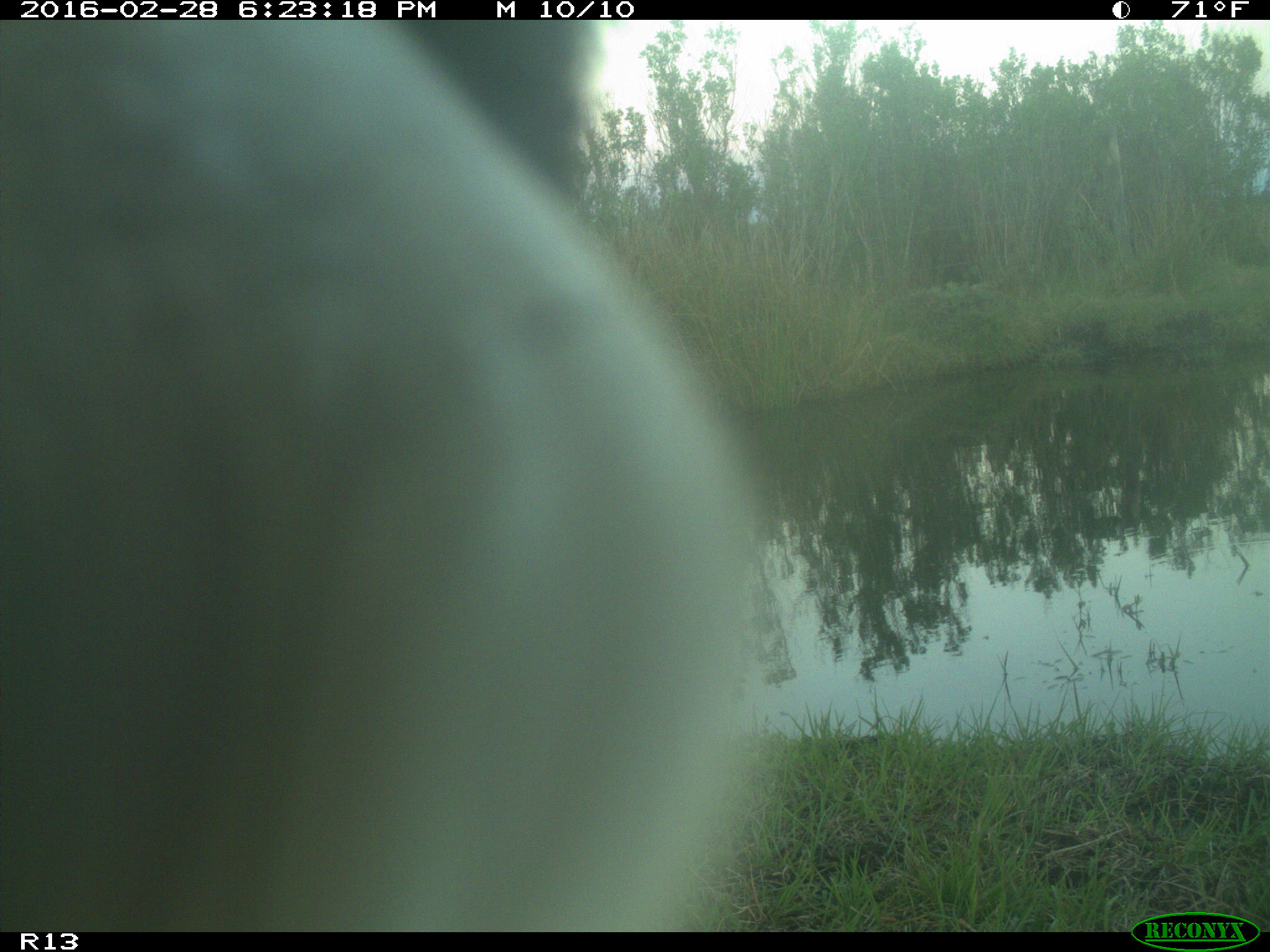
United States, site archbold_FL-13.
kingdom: Animalia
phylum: Chordata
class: Mammalia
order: Artiodactyla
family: Bovidae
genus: Bos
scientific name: Bos taurus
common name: domestic cow